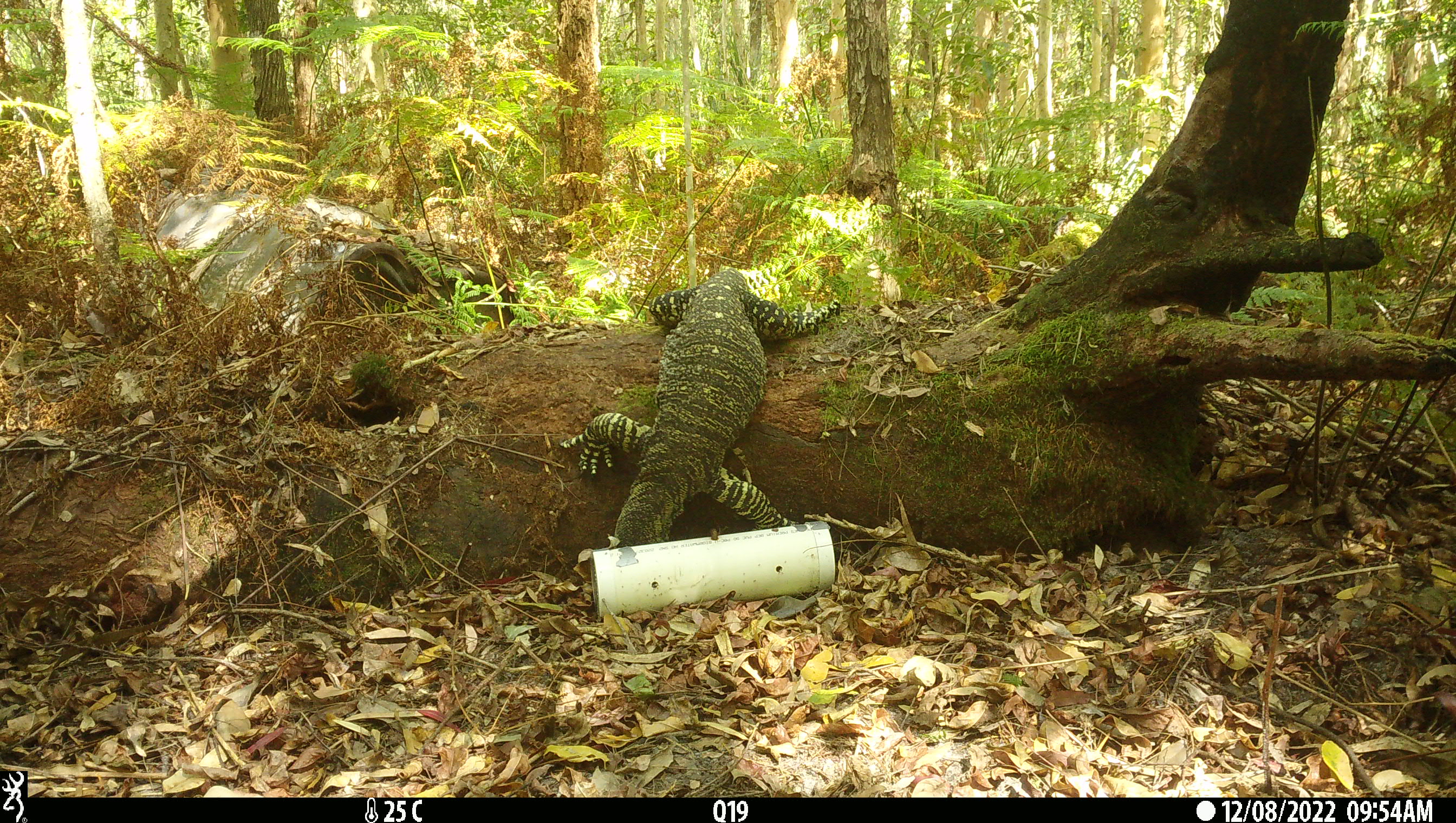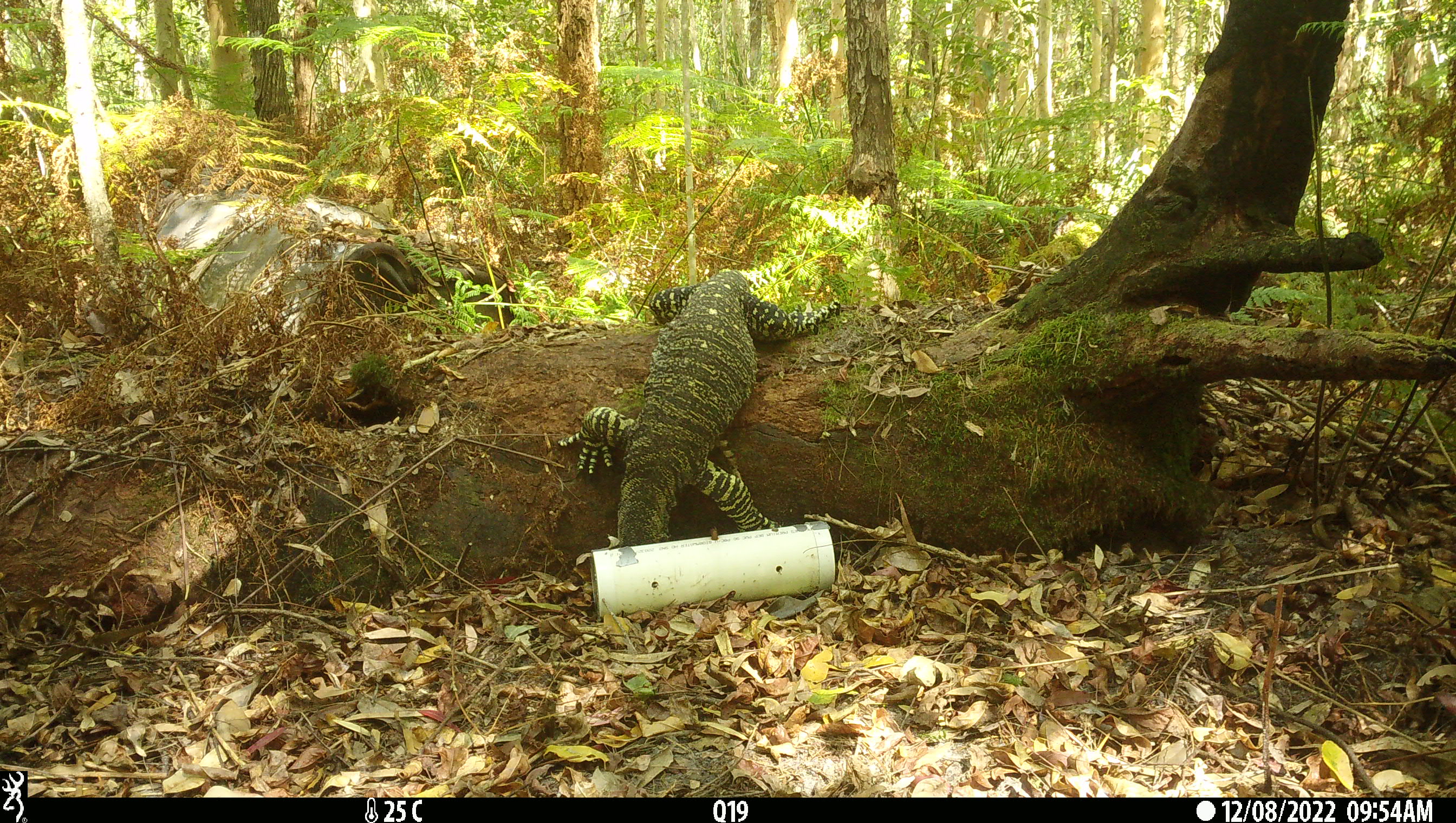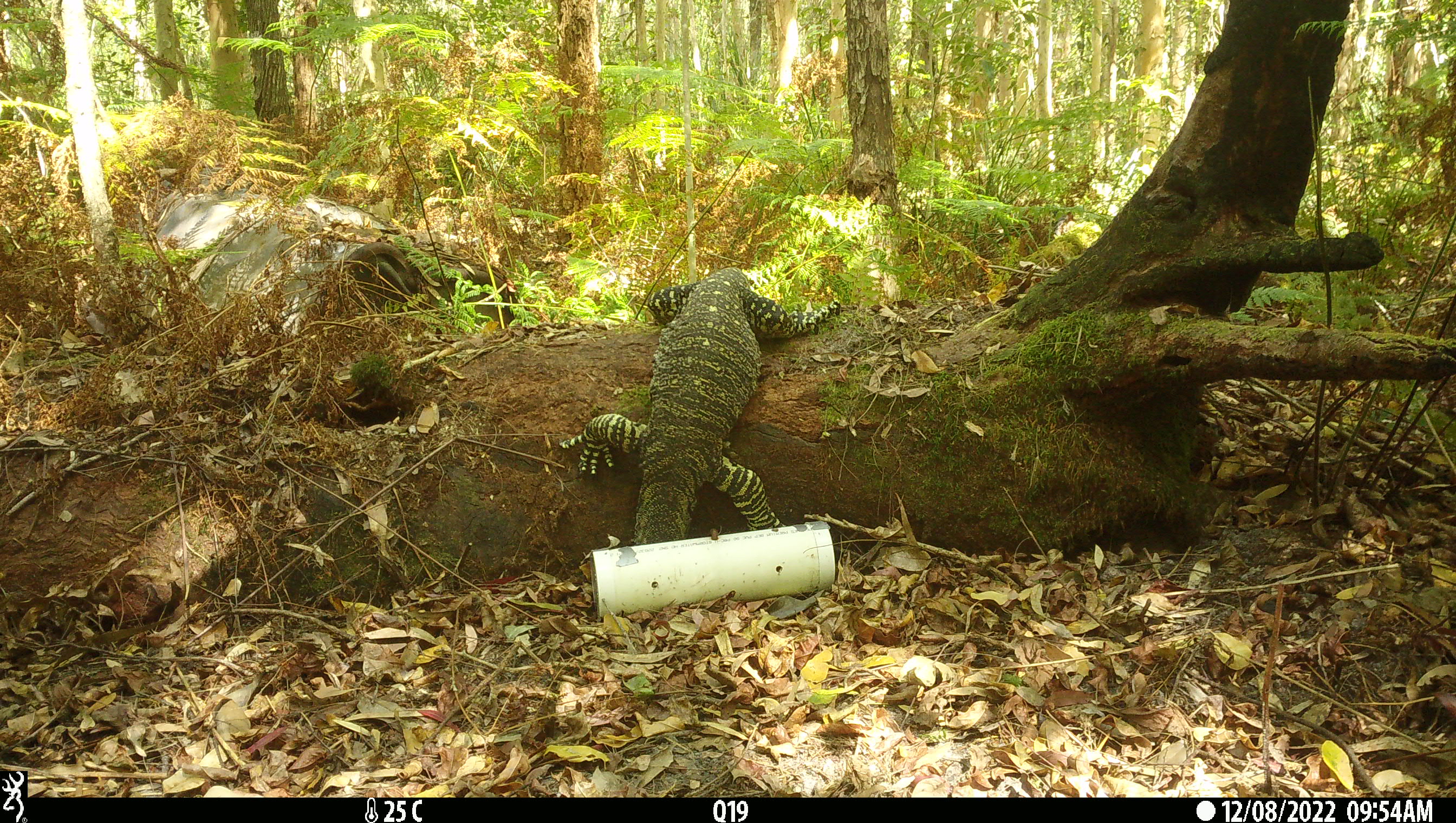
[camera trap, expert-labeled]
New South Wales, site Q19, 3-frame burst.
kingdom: Animalia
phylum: Chordata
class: Reptilia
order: Squamata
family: Varanidae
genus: Varanus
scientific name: Varanus varius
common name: lace monitor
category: goanna